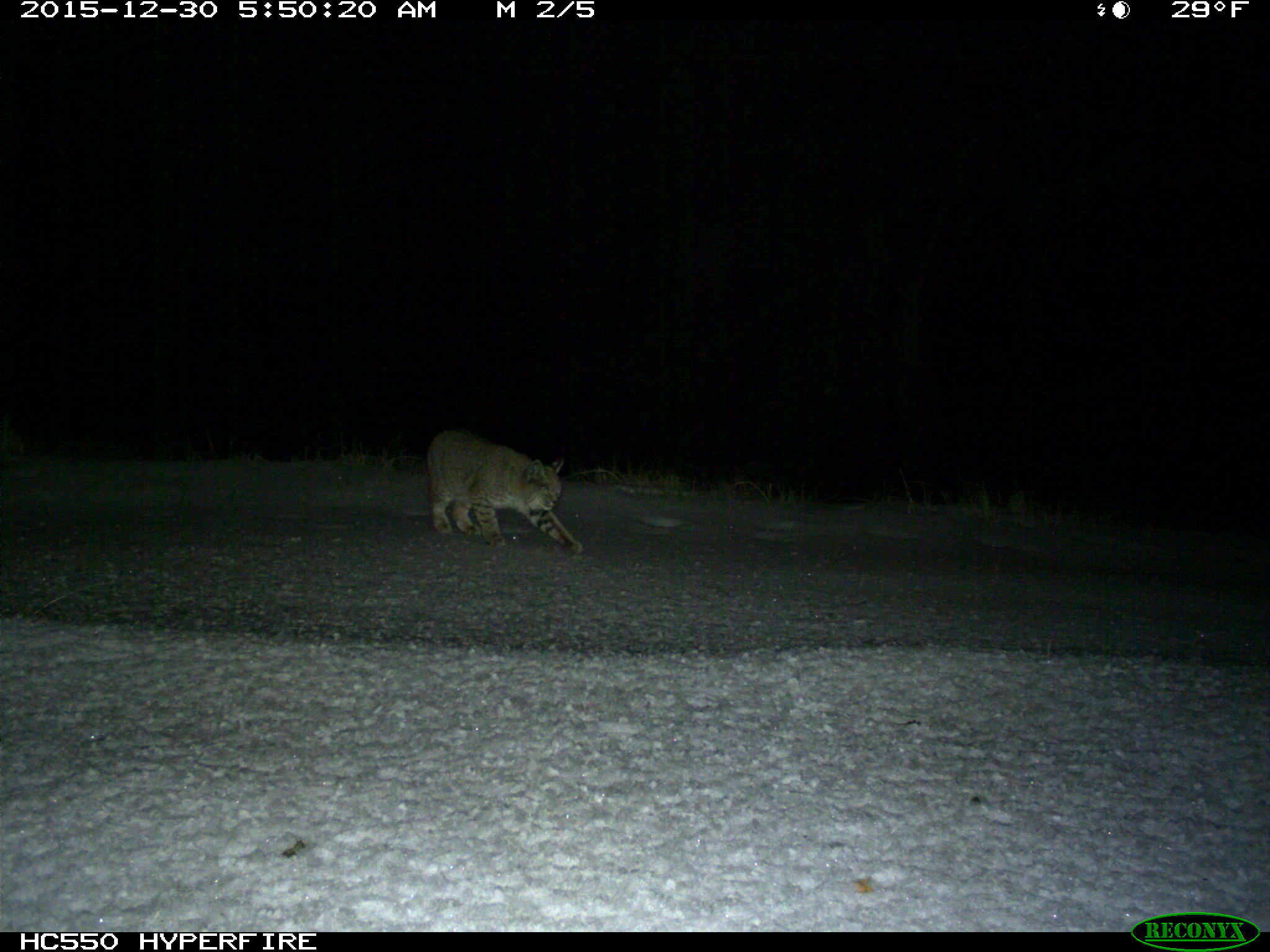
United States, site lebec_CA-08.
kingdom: Animalia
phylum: Chordata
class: Mammalia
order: Carnivora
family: Felidae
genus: Lynx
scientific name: Lynx rufus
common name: bobcat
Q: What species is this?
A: Lynx rufus (bobcat).